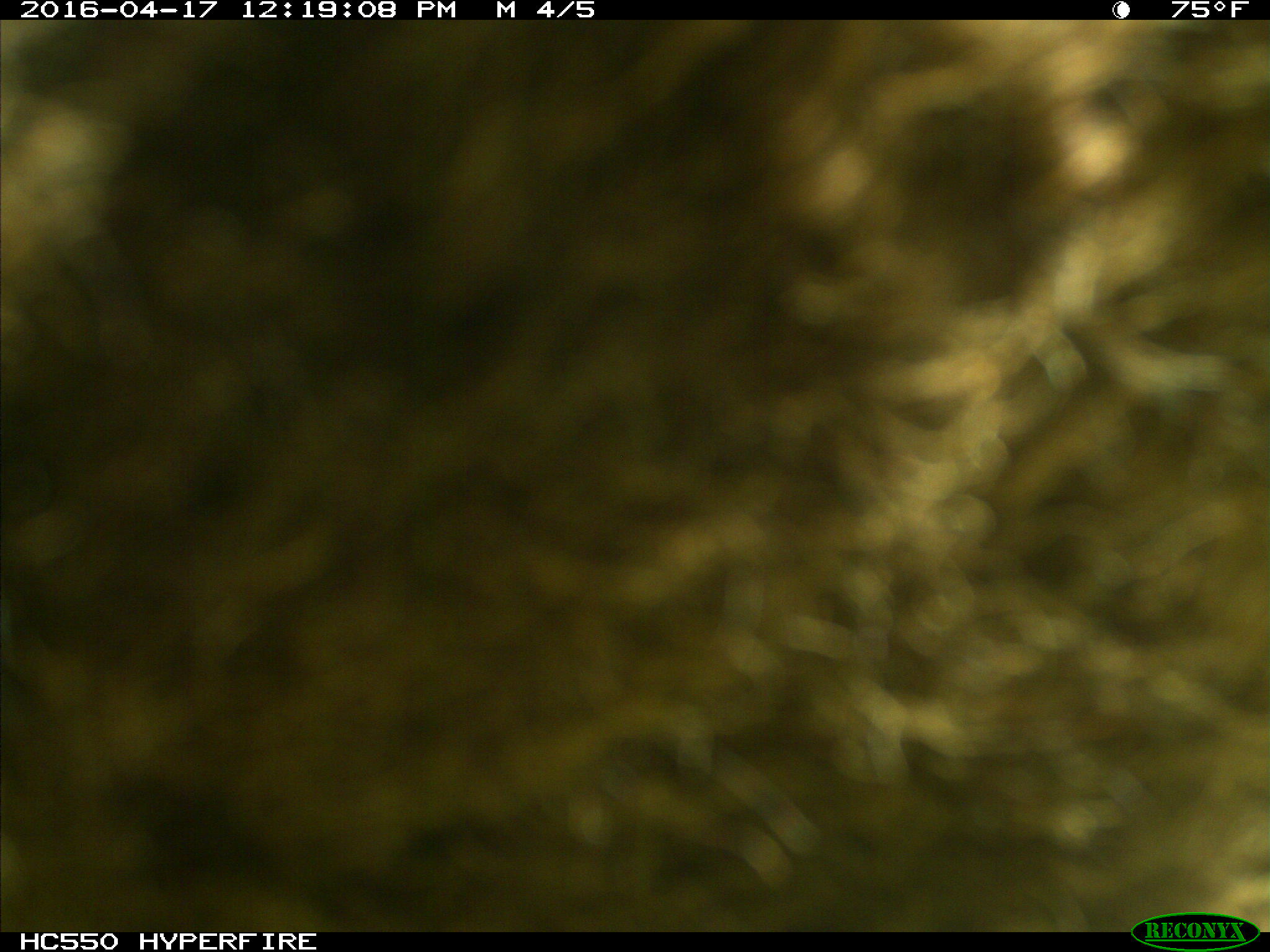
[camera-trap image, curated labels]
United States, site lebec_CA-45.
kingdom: Animalia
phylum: Chordata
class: Mammalia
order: Artiodactyla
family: Bovidae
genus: Bos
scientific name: Bos taurus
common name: domestic cow